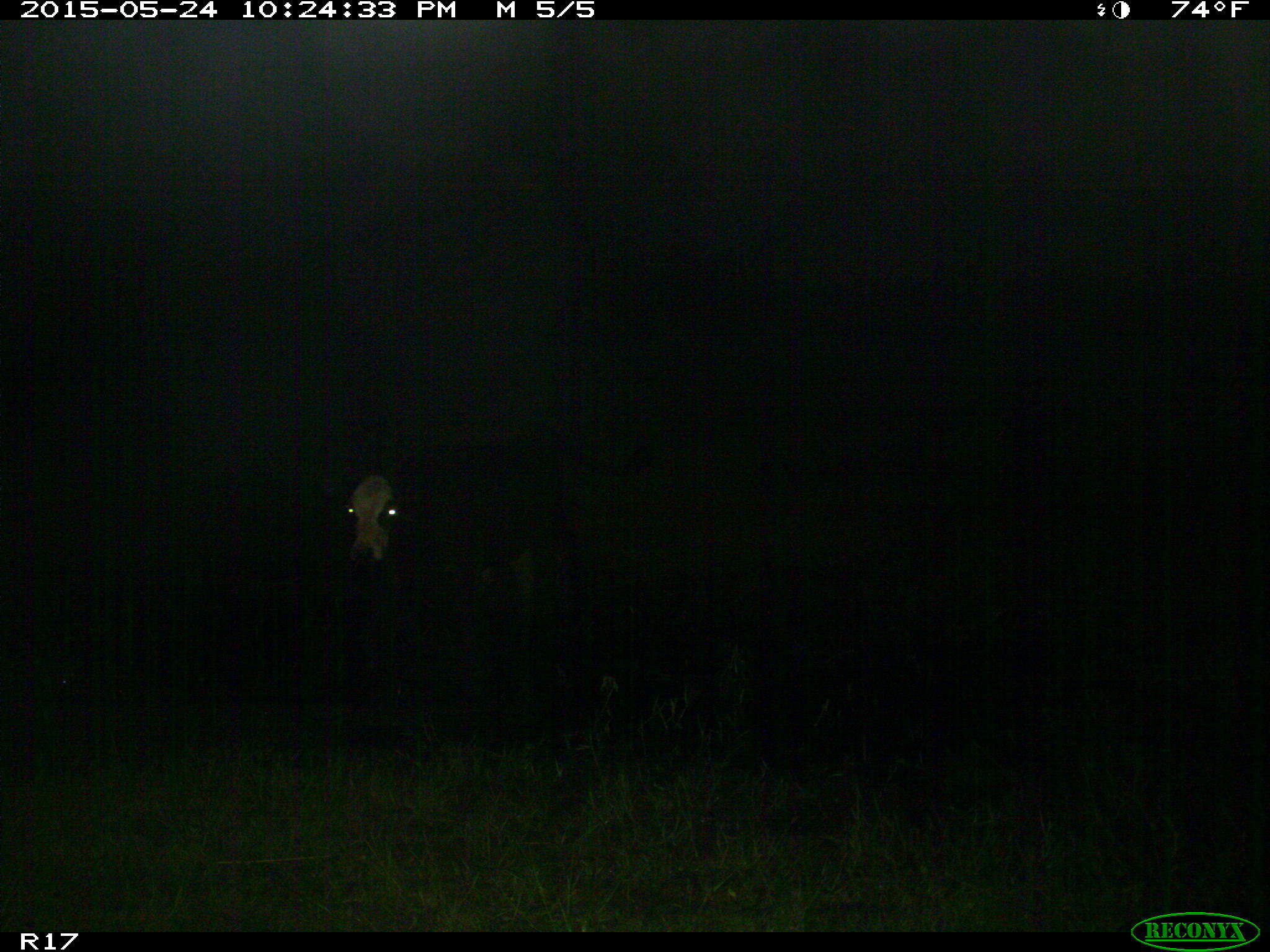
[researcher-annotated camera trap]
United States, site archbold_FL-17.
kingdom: Animalia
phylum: Chordata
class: Mammalia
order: Artiodactyla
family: Bovidae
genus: Bos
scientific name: Bos taurus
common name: domestic cow